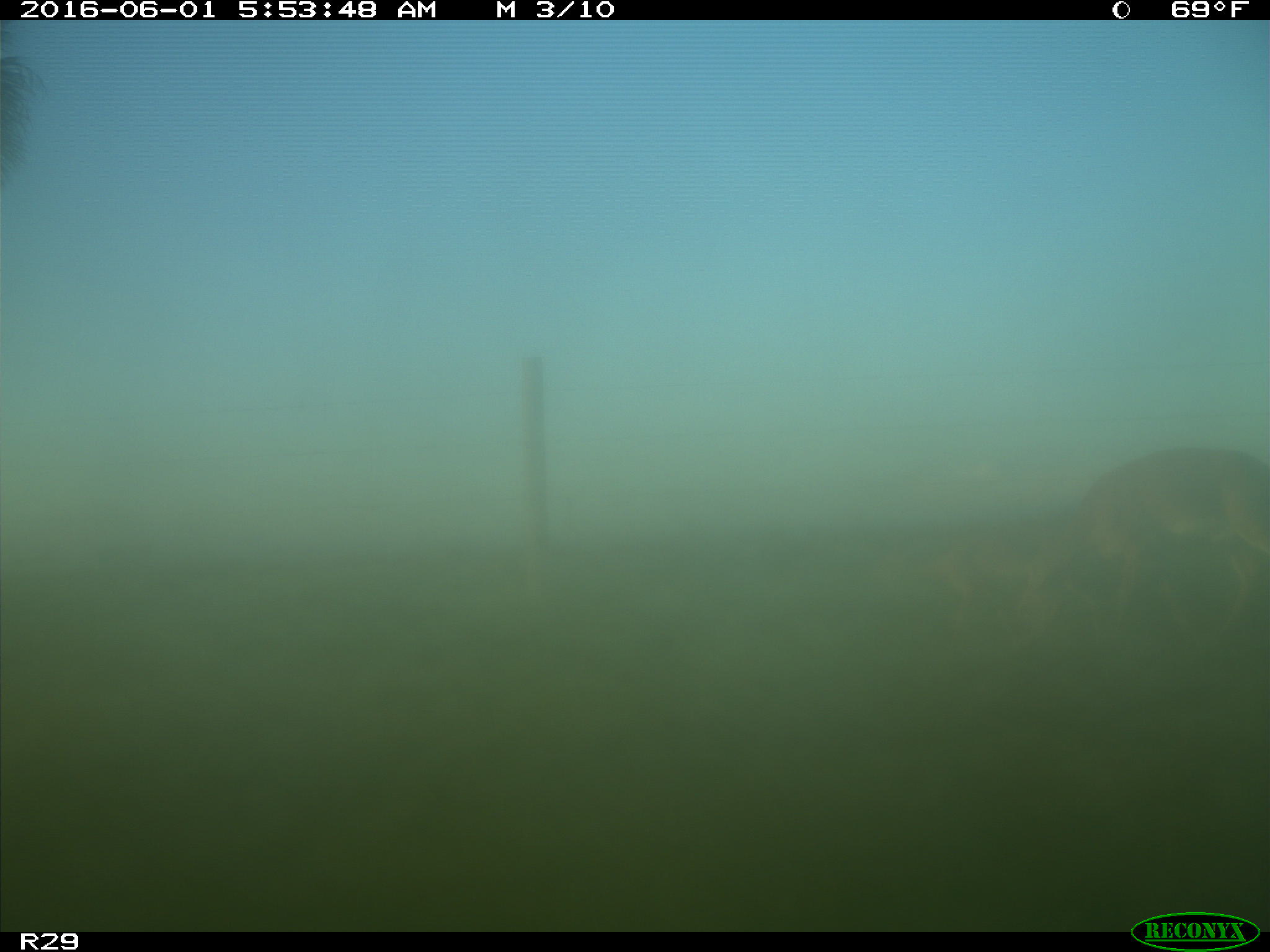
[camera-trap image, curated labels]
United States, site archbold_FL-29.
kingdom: Animalia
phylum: Chordata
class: Mammalia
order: Artiodactyla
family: Cervidae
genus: Odocoileus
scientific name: Odocoileus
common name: deer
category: unidentified deer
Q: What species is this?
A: Unidentified deer (deer) (Odocoileus).